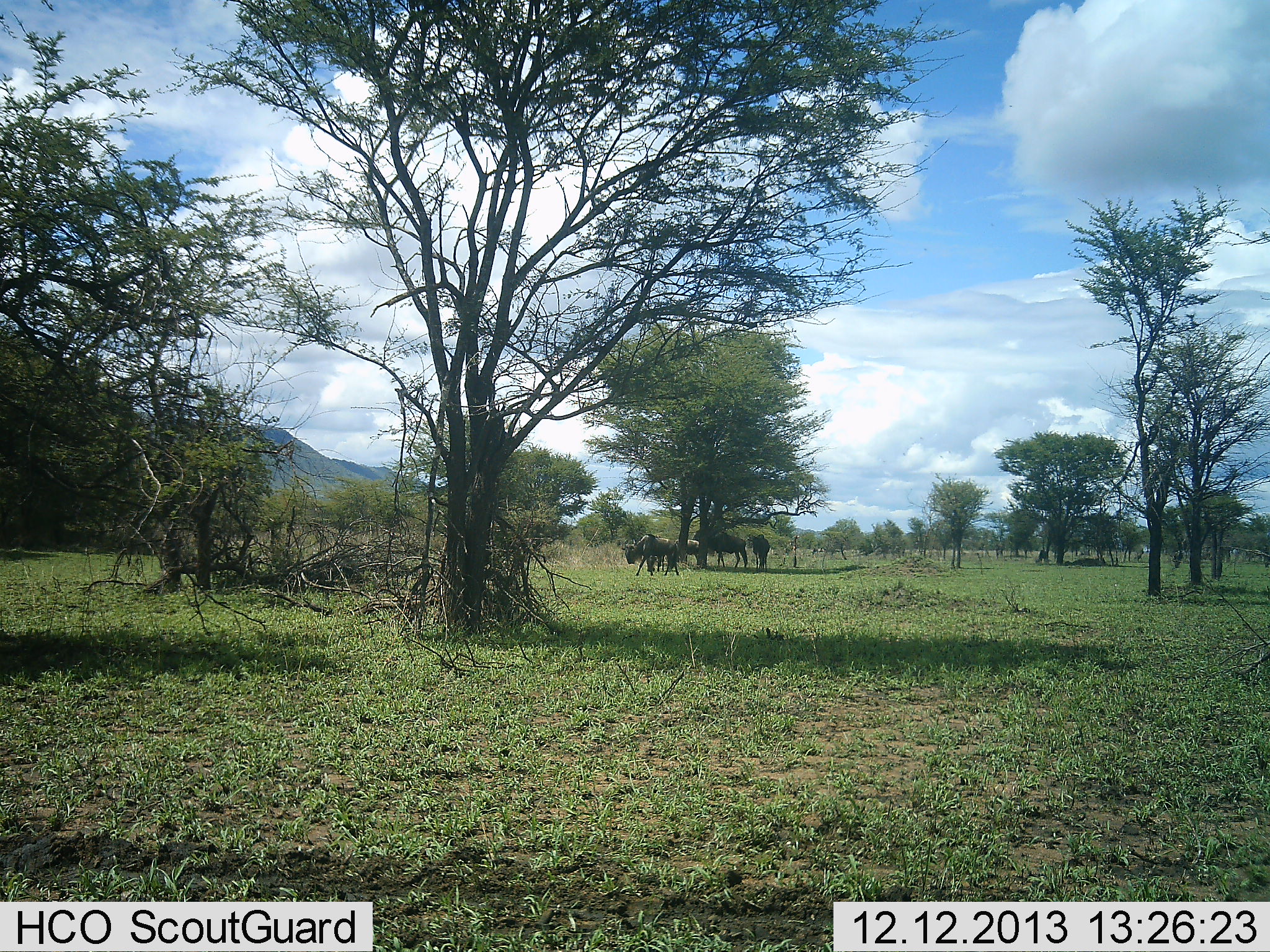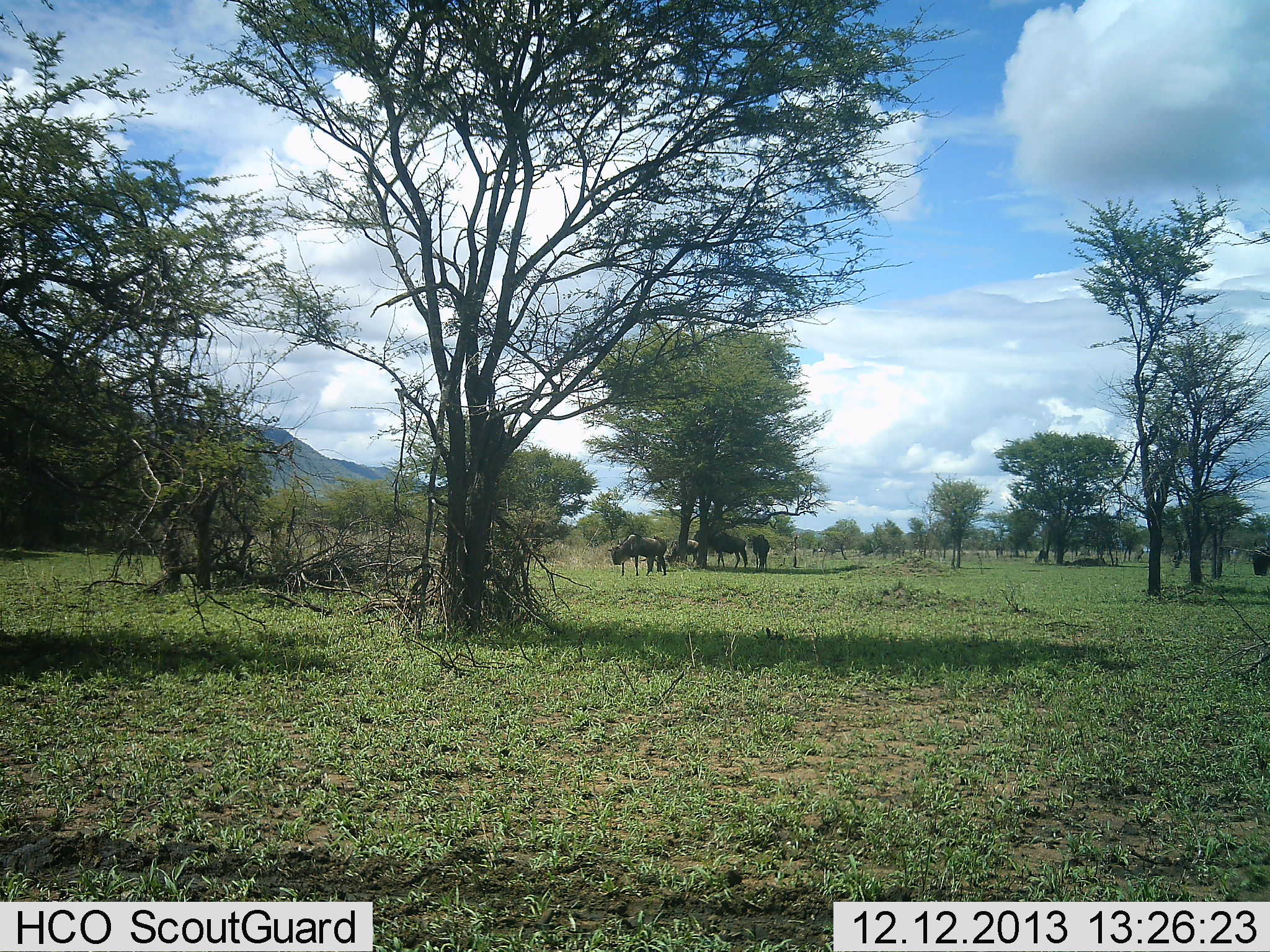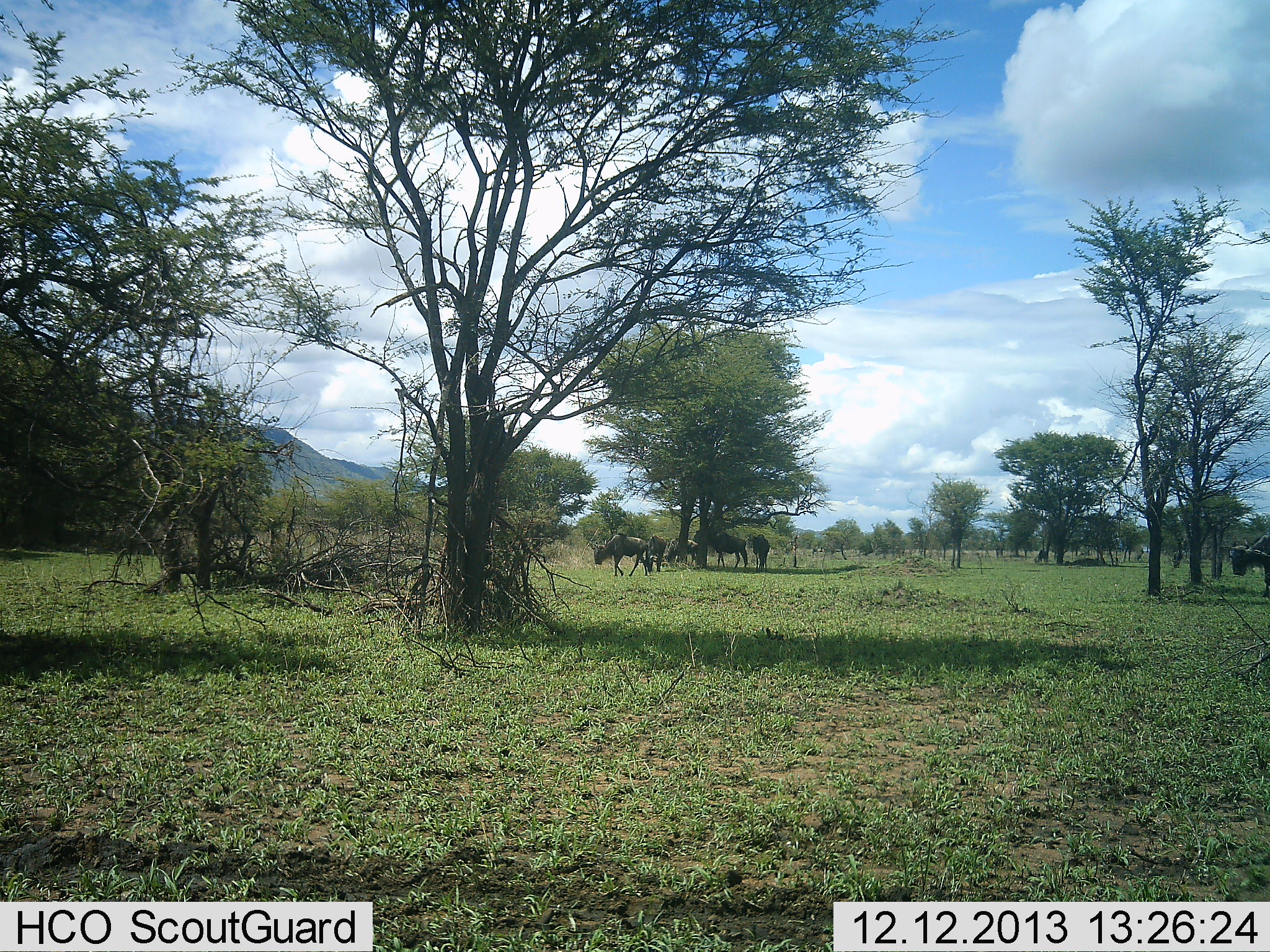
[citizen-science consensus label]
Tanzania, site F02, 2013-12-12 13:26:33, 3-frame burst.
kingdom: Animalia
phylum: Chordata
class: Mammalia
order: Artiodactyla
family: Bovidae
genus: Connochaetes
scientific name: Connochaetes taurinus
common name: blue wildebeest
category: wildebeest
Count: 5.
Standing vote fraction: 90%.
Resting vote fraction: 10%.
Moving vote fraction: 70%.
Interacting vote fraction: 0%.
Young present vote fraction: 0%.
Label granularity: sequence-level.